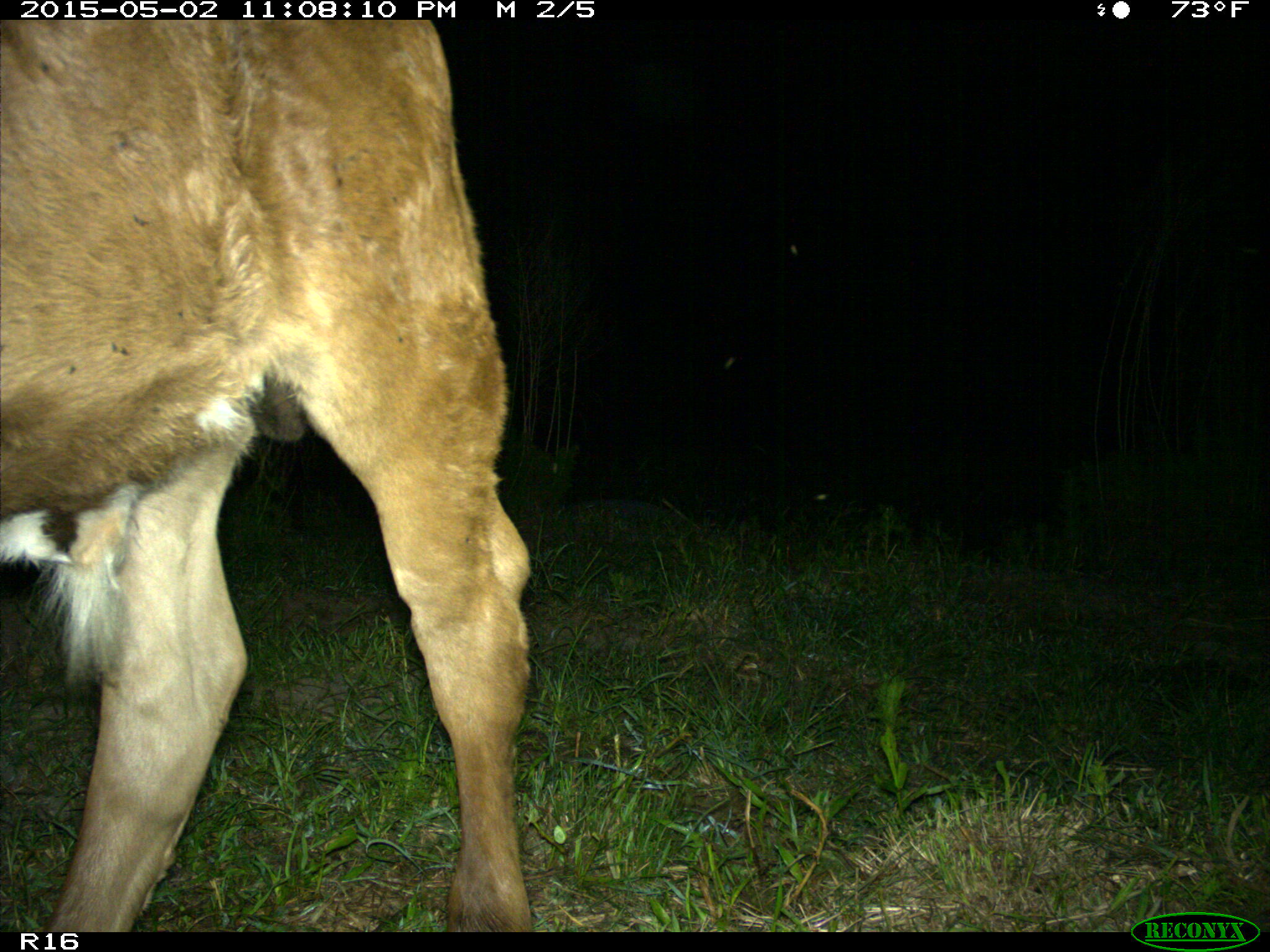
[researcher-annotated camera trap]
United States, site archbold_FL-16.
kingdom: Animalia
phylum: Chordata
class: Mammalia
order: Artiodactyla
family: Bovidae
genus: Bos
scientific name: Bos taurus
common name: domestic cow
Bos taurus (domestic cow).